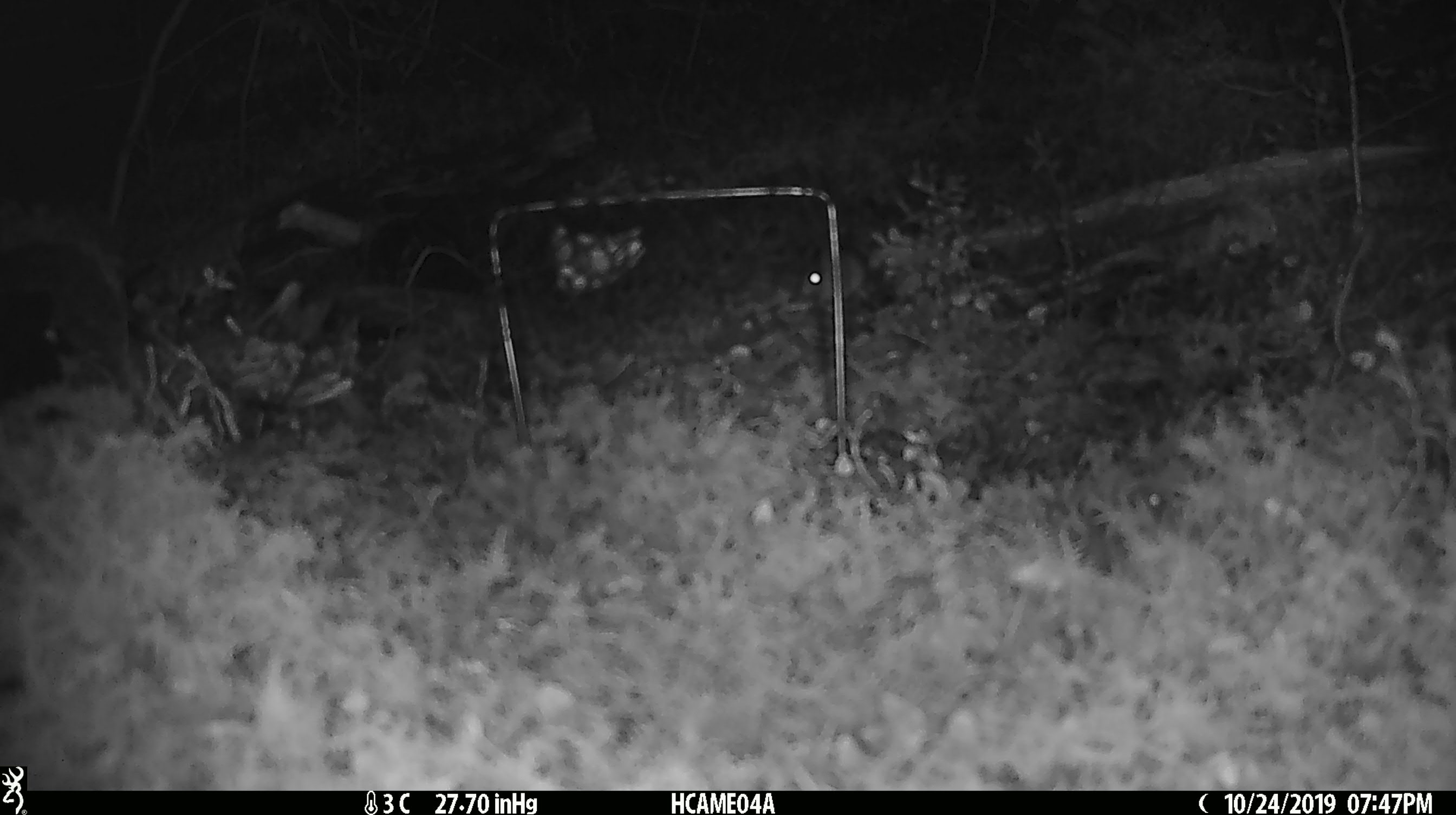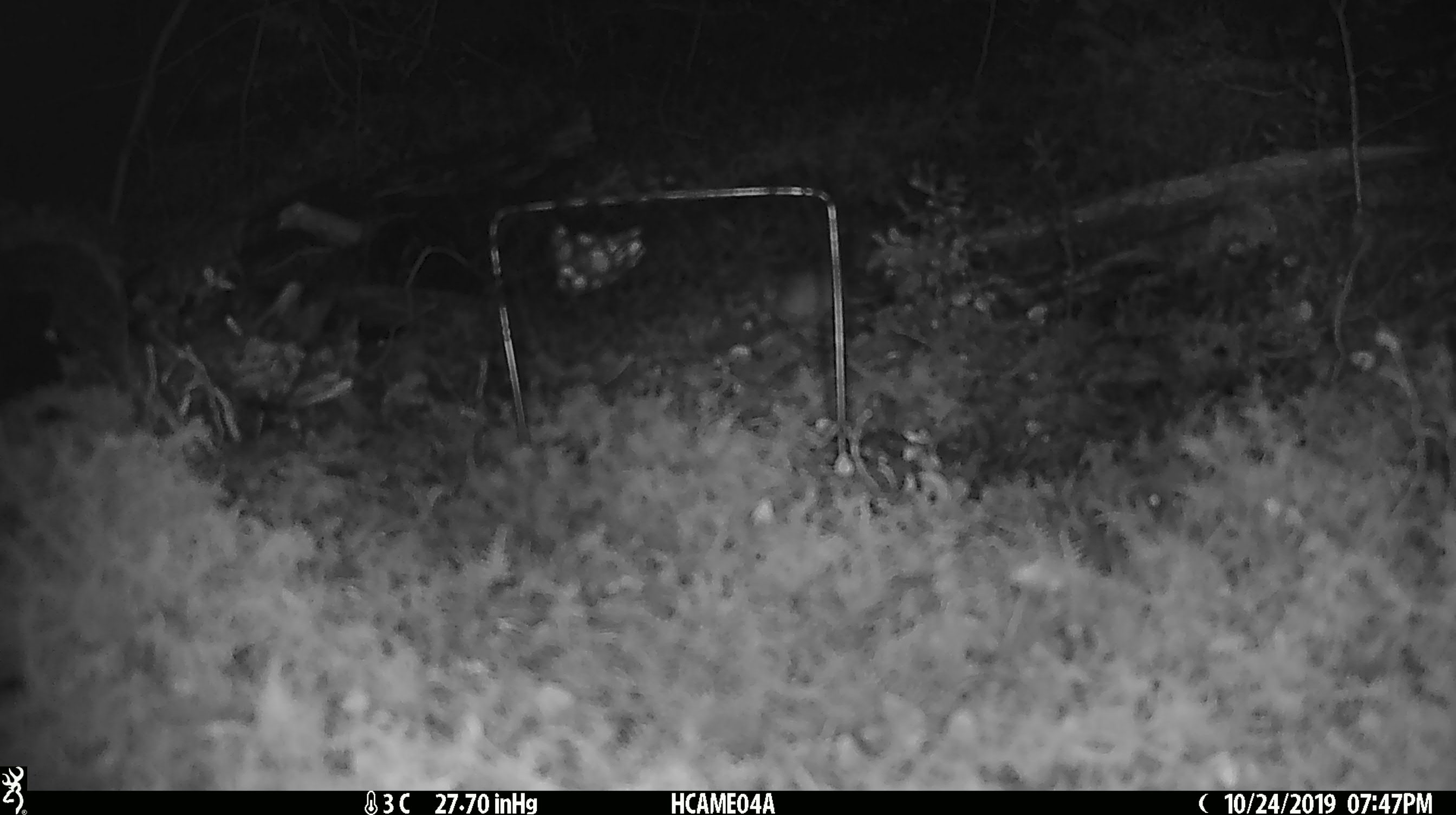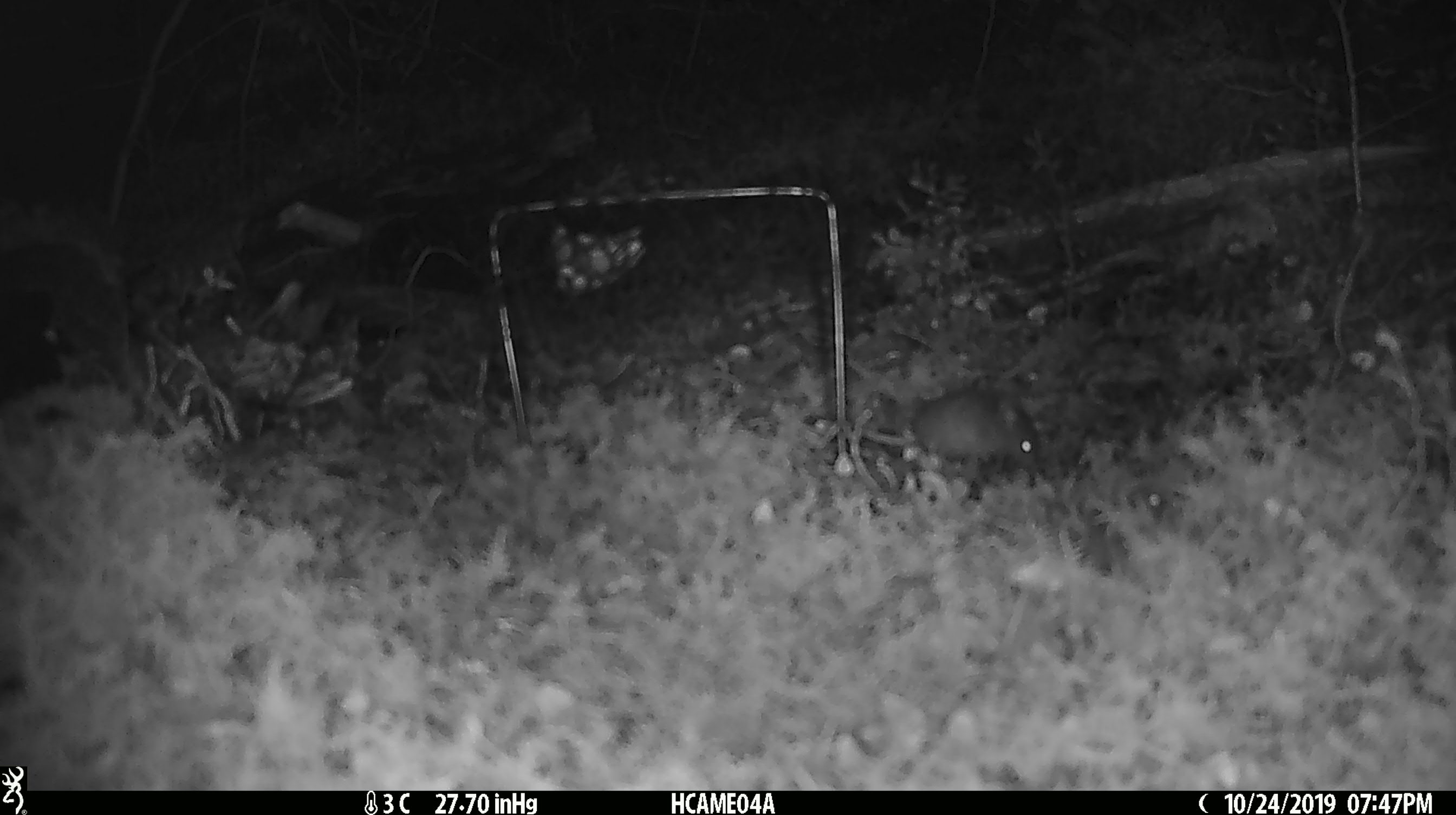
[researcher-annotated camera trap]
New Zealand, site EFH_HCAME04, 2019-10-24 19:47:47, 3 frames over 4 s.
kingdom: Animalia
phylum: Chordata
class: Mammalia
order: Rodentia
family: Muridae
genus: Mus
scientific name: Mus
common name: mouse